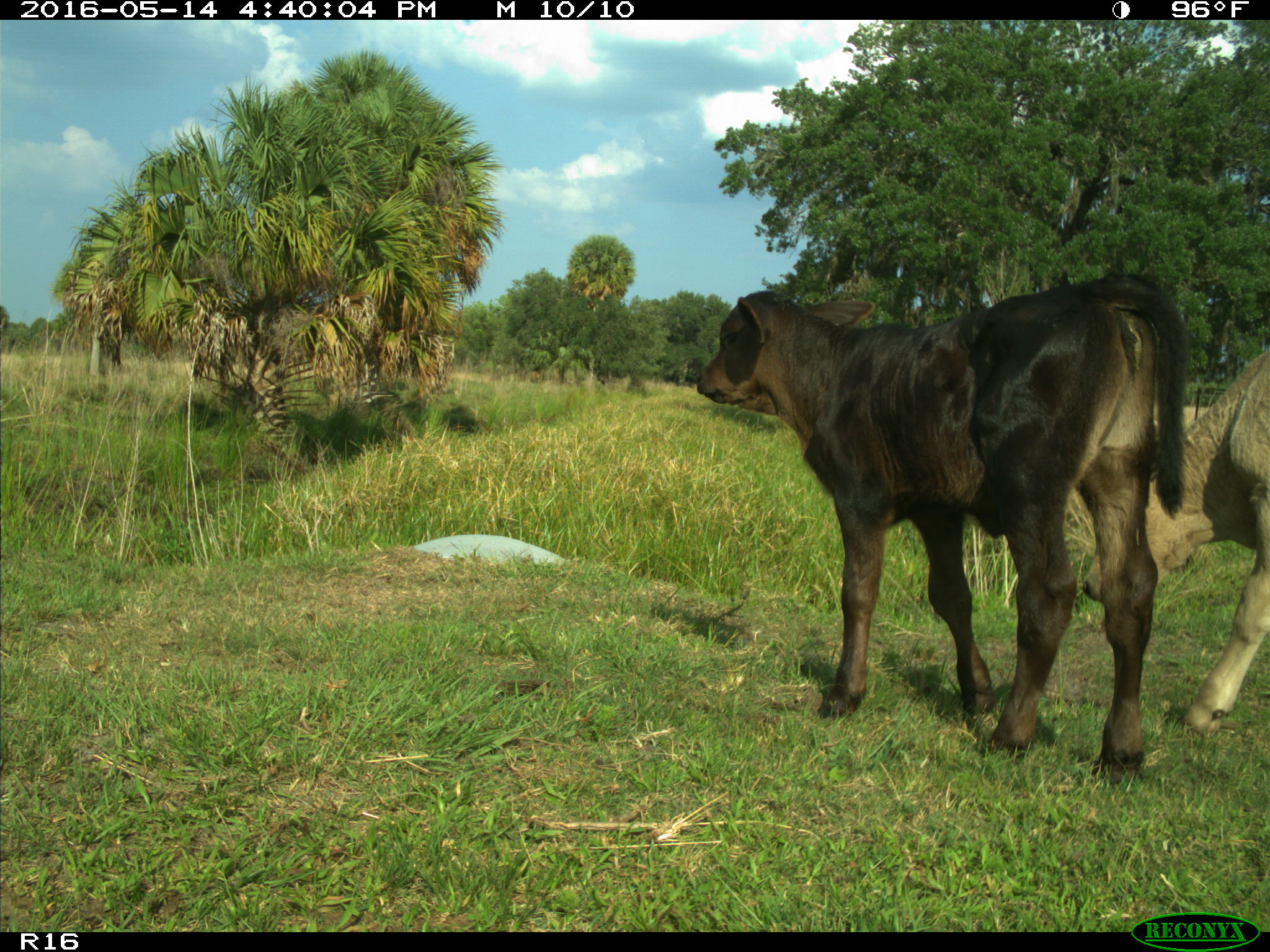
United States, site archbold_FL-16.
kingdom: Animalia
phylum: Chordata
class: Mammalia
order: Artiodactyla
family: Bovidae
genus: Bos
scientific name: Bos taurus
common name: domestic cow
Bos taurus (domestic cow).